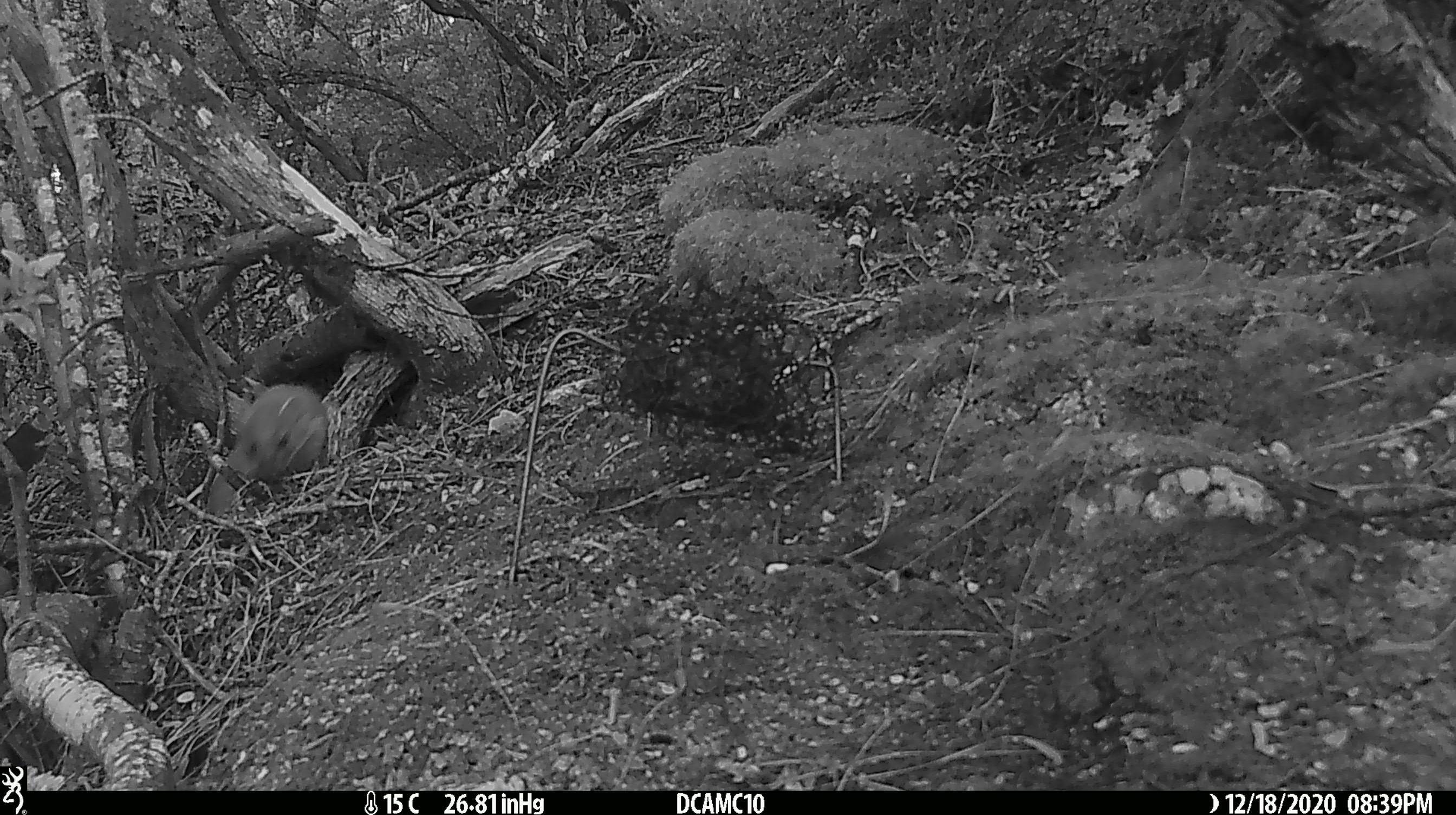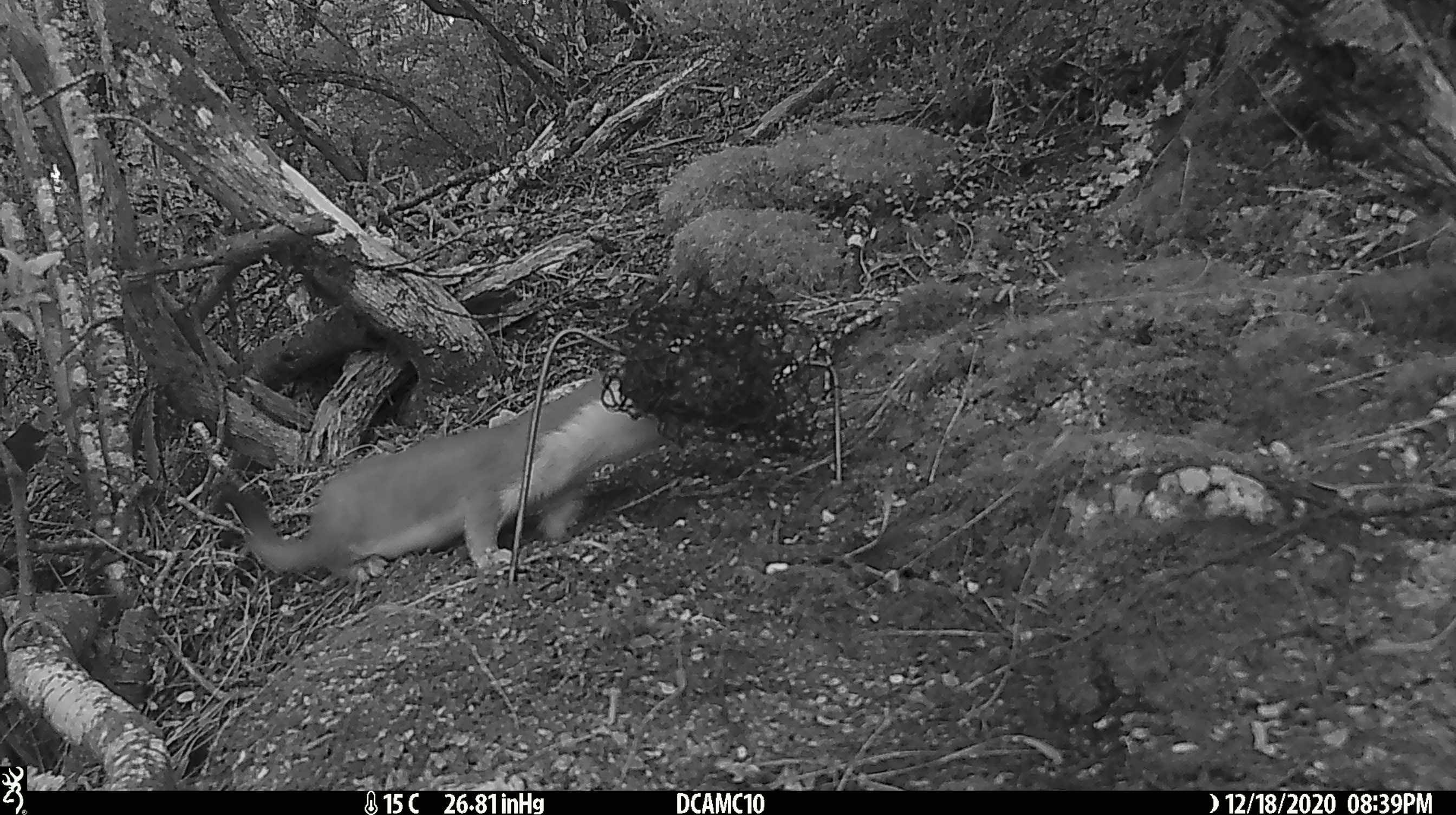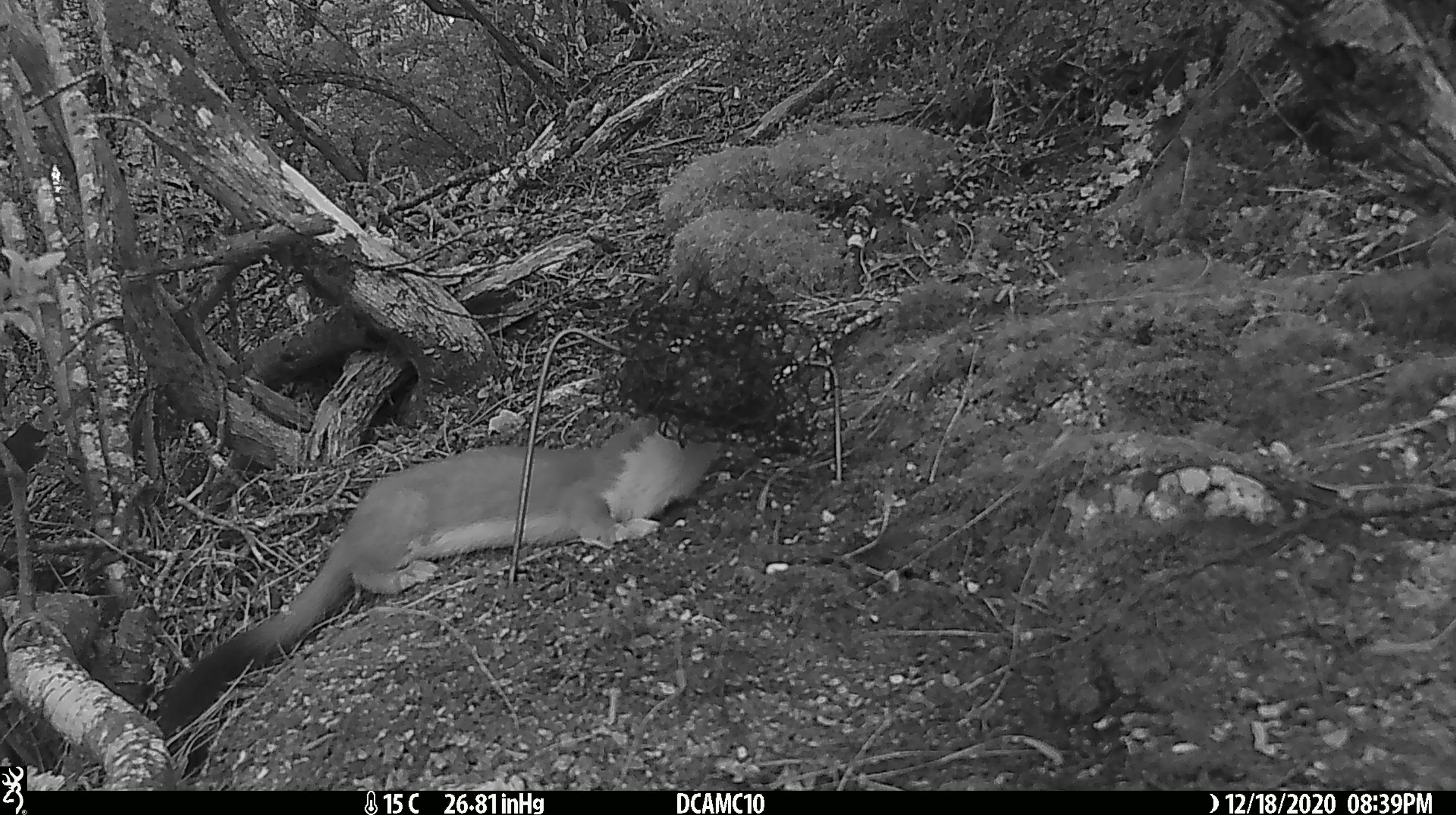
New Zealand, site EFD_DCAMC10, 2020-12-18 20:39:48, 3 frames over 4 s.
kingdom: Animalia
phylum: Chordata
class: Mammalia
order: Carnivora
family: Mustelidae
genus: Mustela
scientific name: Mustela erminea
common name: stoat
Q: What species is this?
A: Stoat (Mustela erminea).